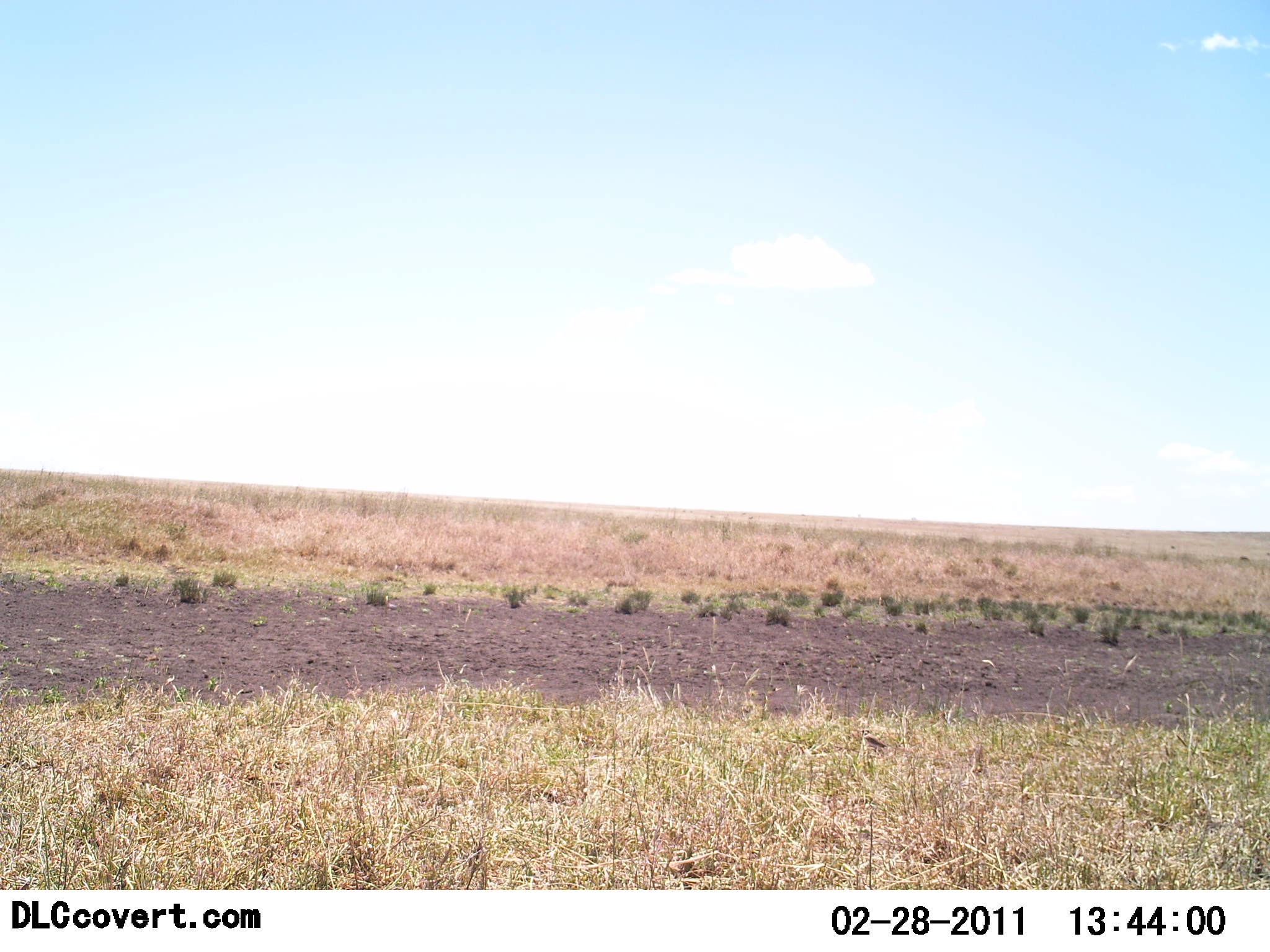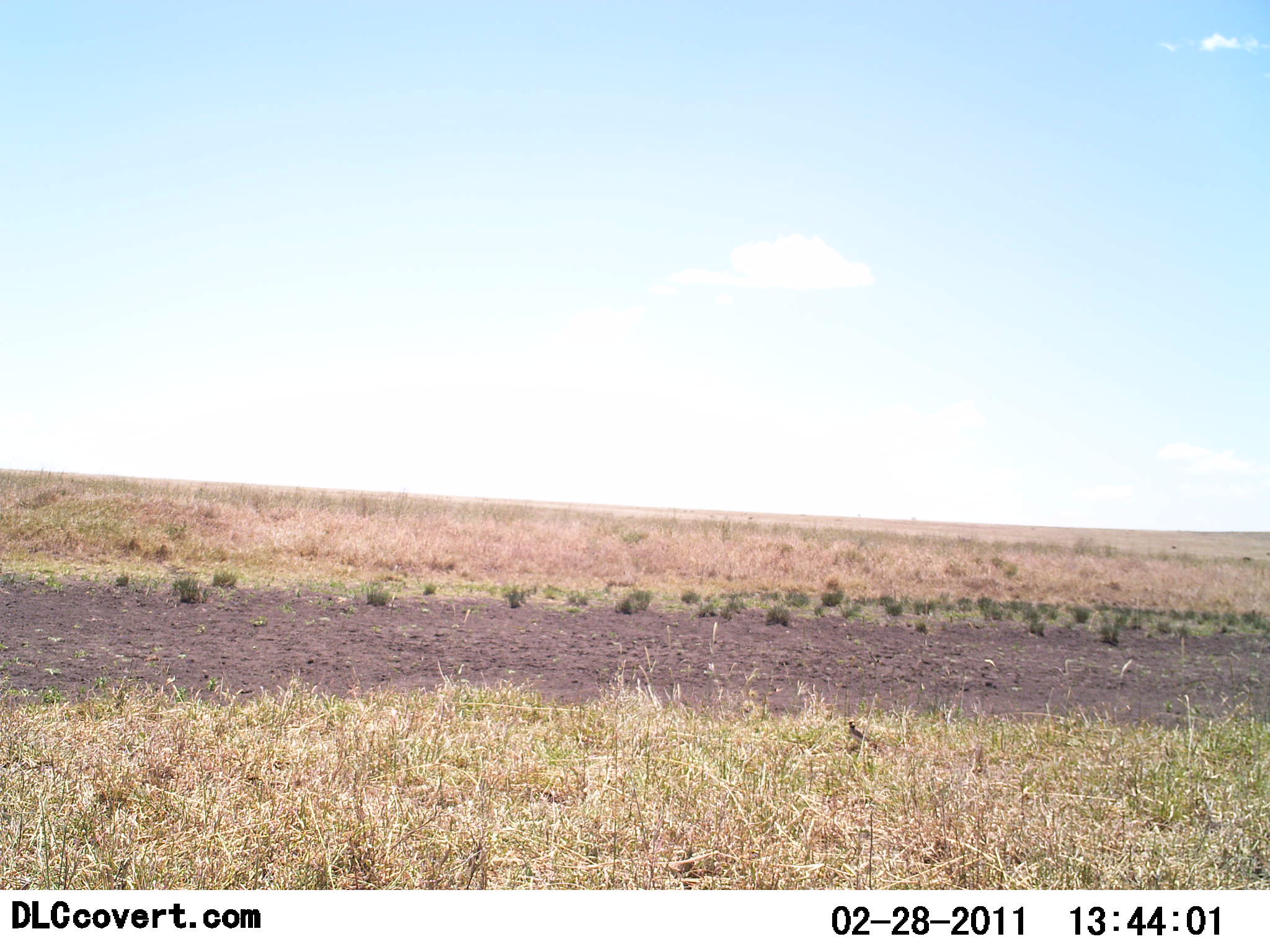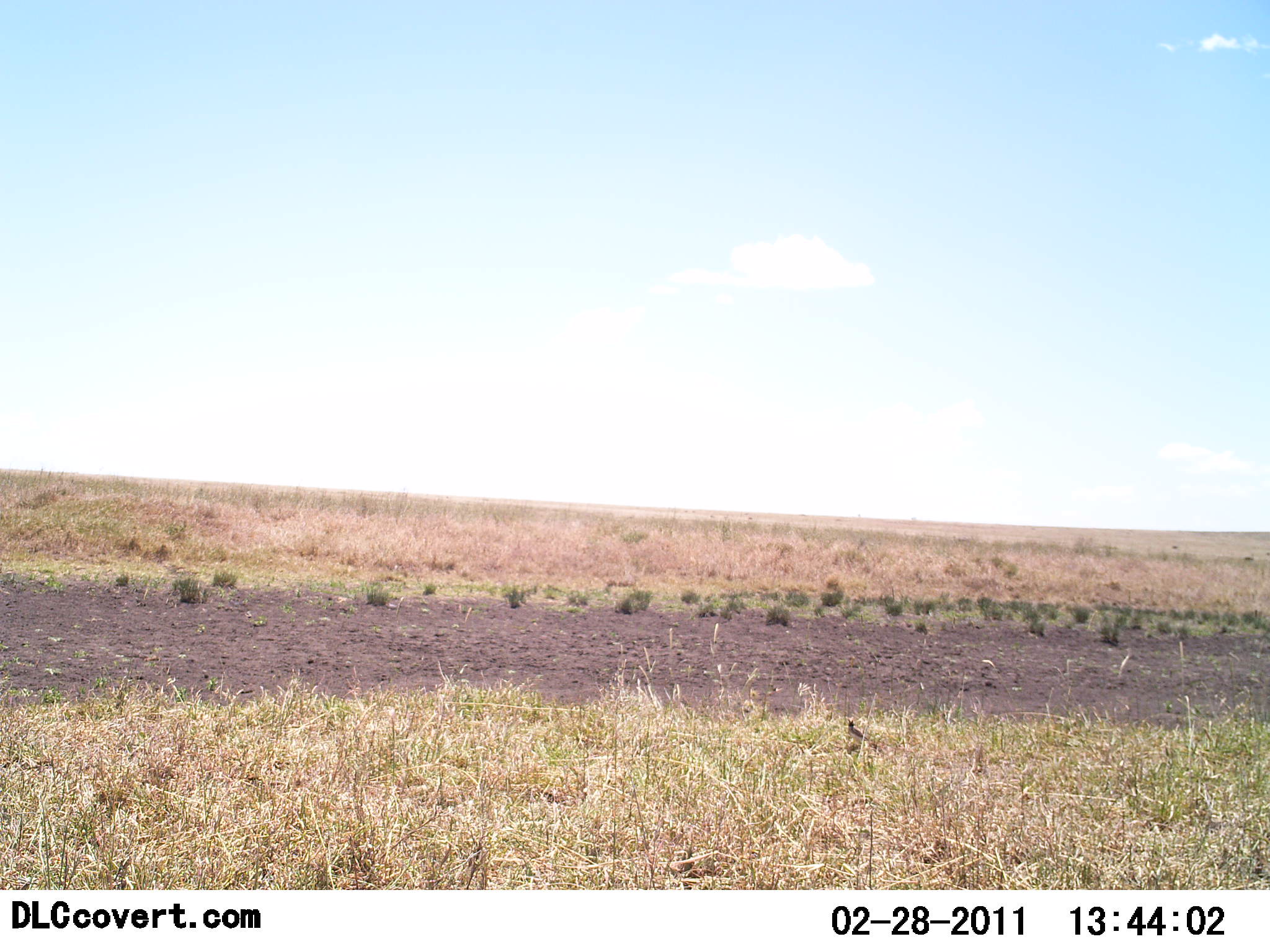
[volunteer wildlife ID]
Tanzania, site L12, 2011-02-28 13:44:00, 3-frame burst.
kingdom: Animalia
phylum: Chordata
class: Aves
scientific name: Aves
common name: bird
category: otherbird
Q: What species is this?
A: Otherbird (bird) (Aves).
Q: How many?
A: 1.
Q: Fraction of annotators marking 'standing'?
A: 60%.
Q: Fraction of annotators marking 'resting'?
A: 0%.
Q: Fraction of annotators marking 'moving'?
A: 60%.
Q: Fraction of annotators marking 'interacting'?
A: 0%.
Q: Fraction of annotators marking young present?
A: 0%.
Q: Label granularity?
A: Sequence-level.